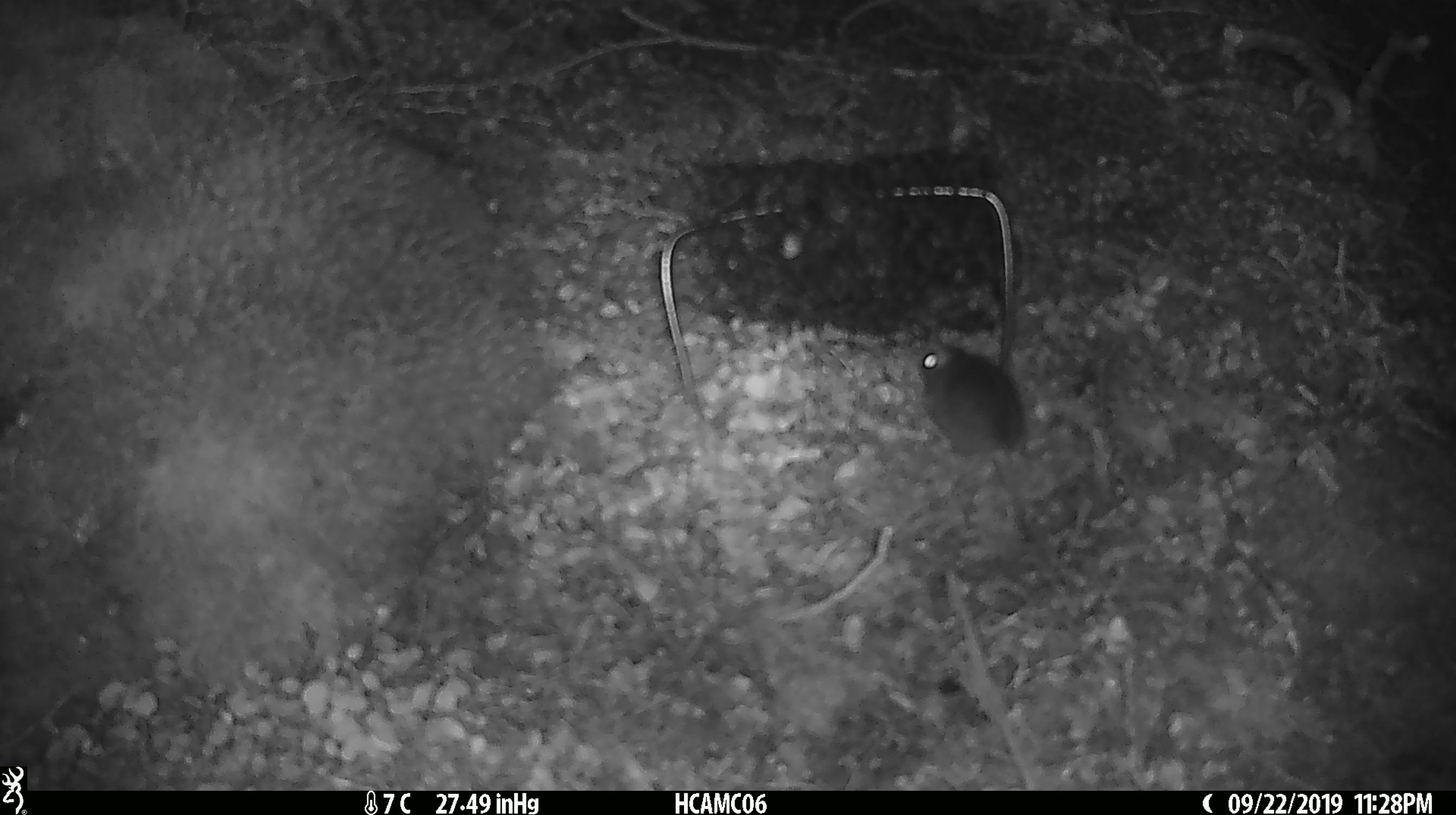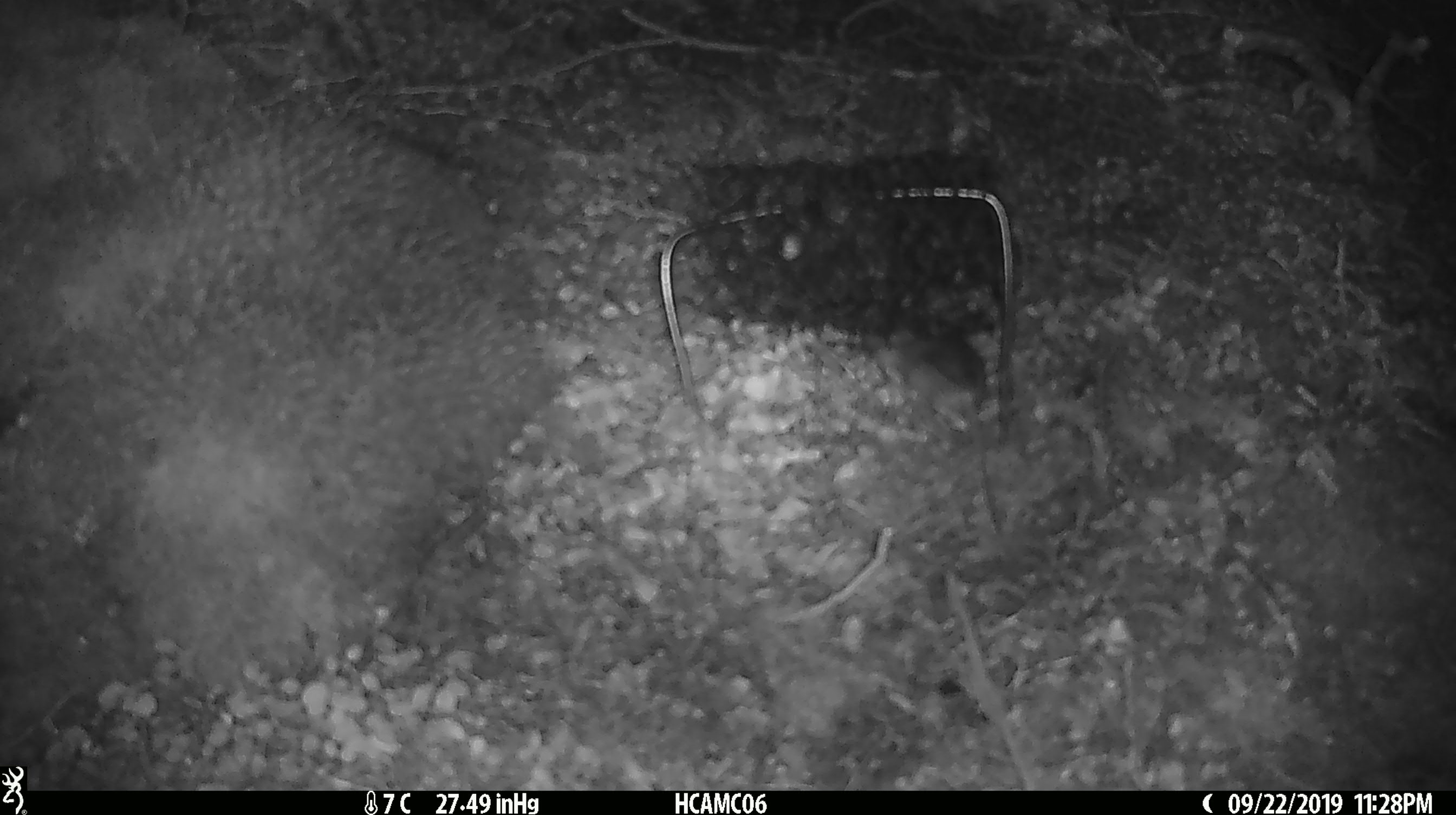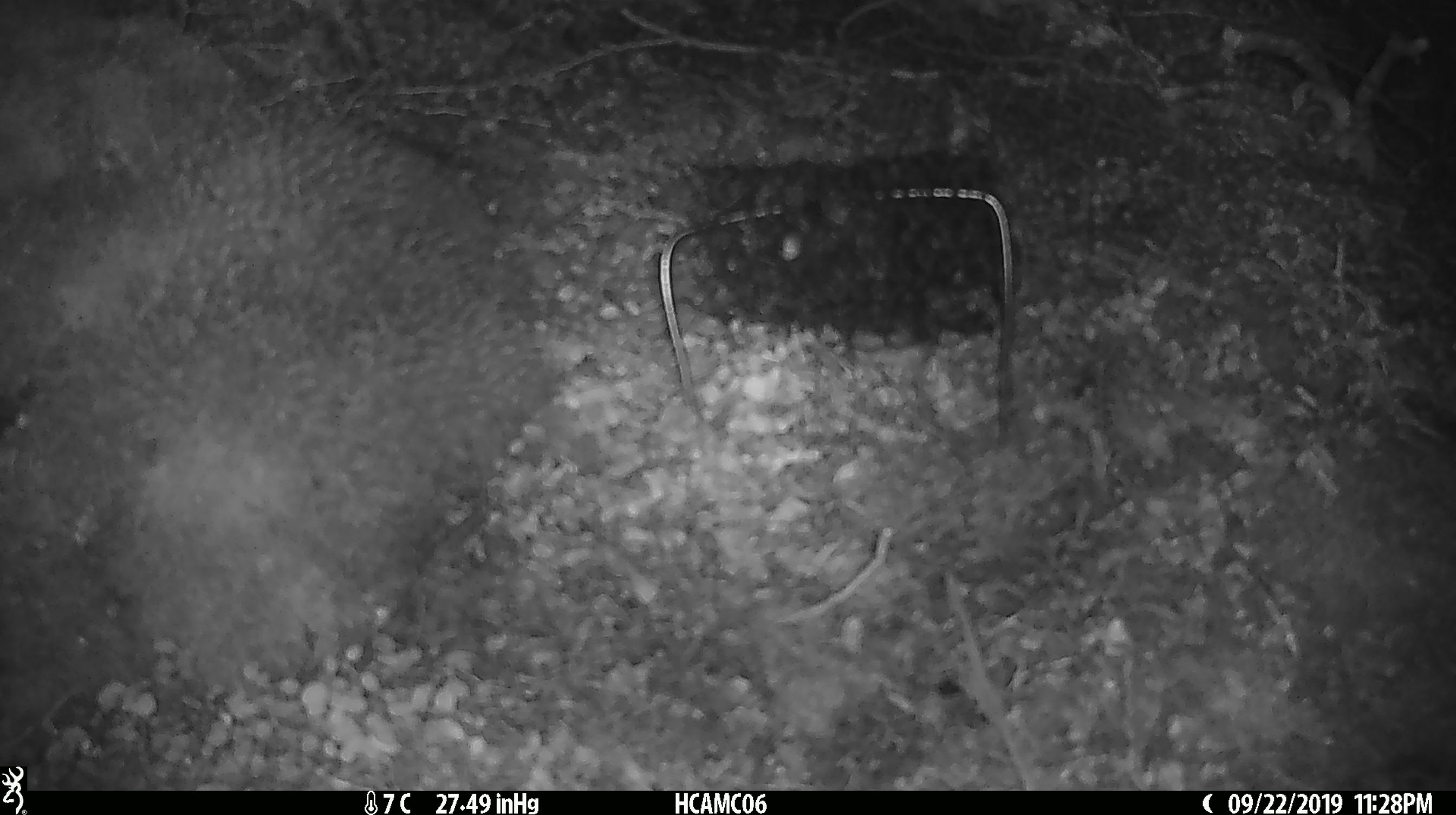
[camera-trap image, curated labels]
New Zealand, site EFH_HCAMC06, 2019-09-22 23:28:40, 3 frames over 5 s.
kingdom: Animalia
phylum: Chordata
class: Mammalia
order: Rodentia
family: Muridae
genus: Mus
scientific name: Mus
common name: mouse